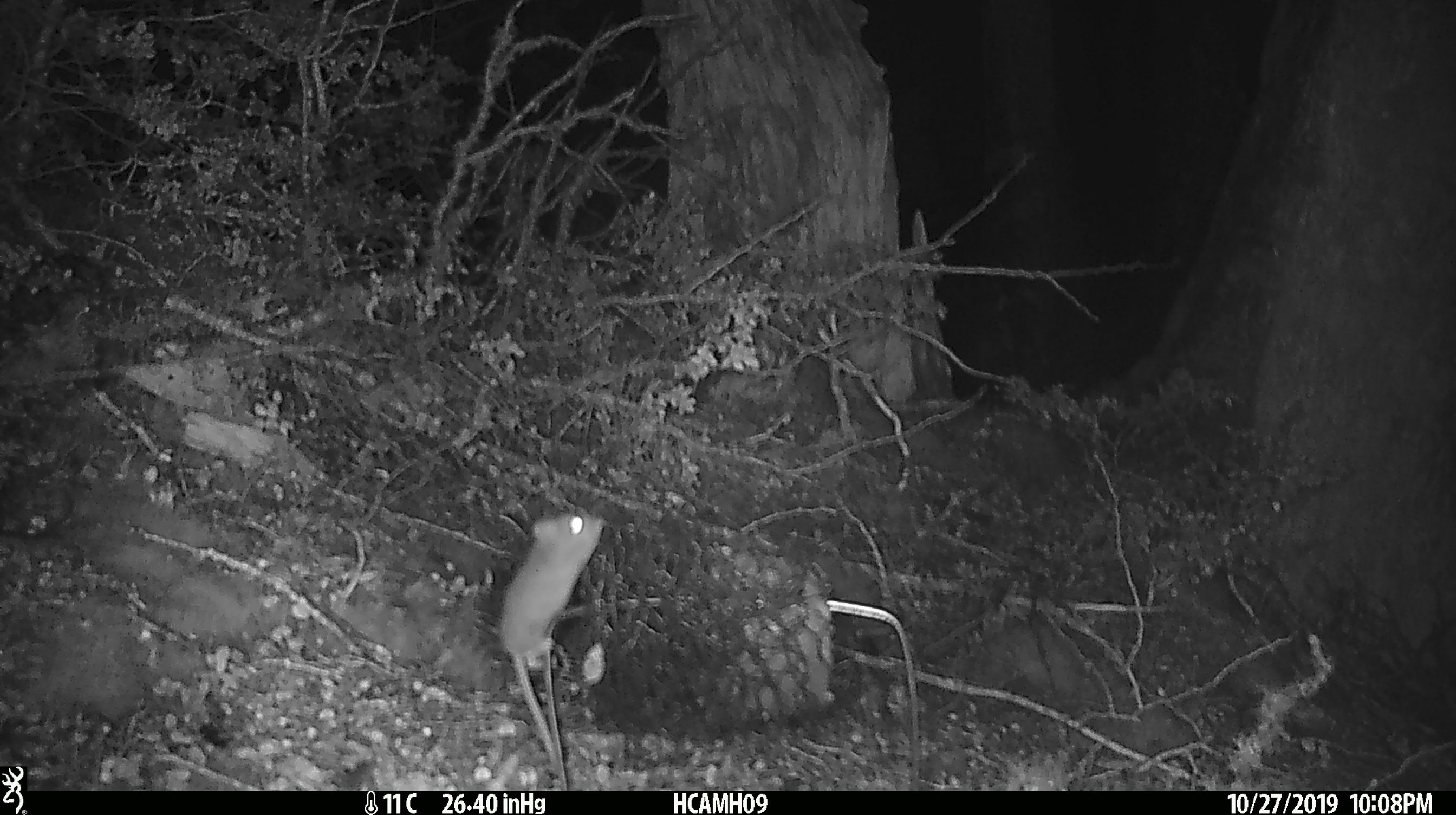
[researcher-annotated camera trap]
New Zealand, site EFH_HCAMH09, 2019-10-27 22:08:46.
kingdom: Animalia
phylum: Chordata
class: Mammalia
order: Rodentia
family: Muridae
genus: Mus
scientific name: Mus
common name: mouse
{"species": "mouse (Mus)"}